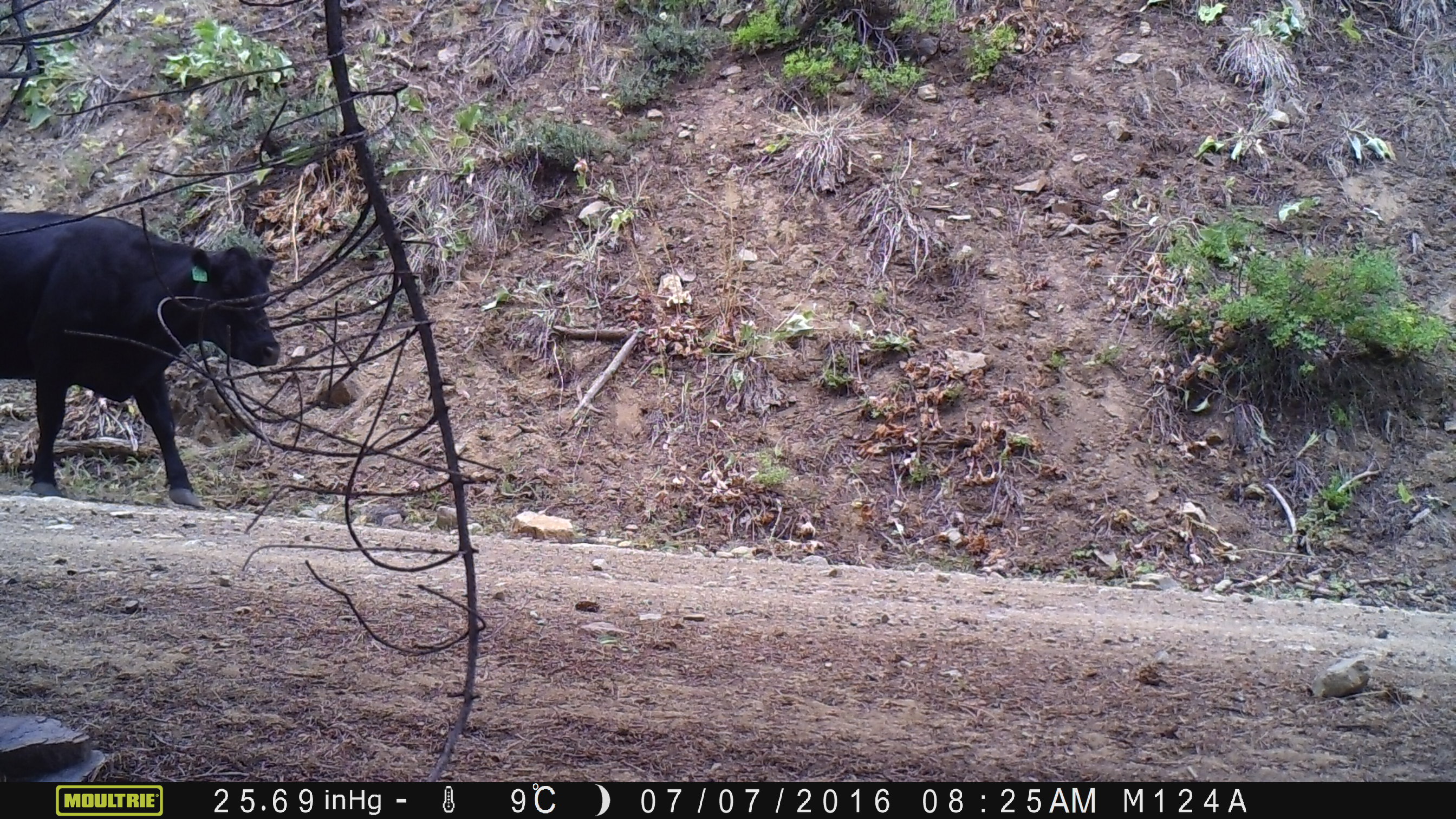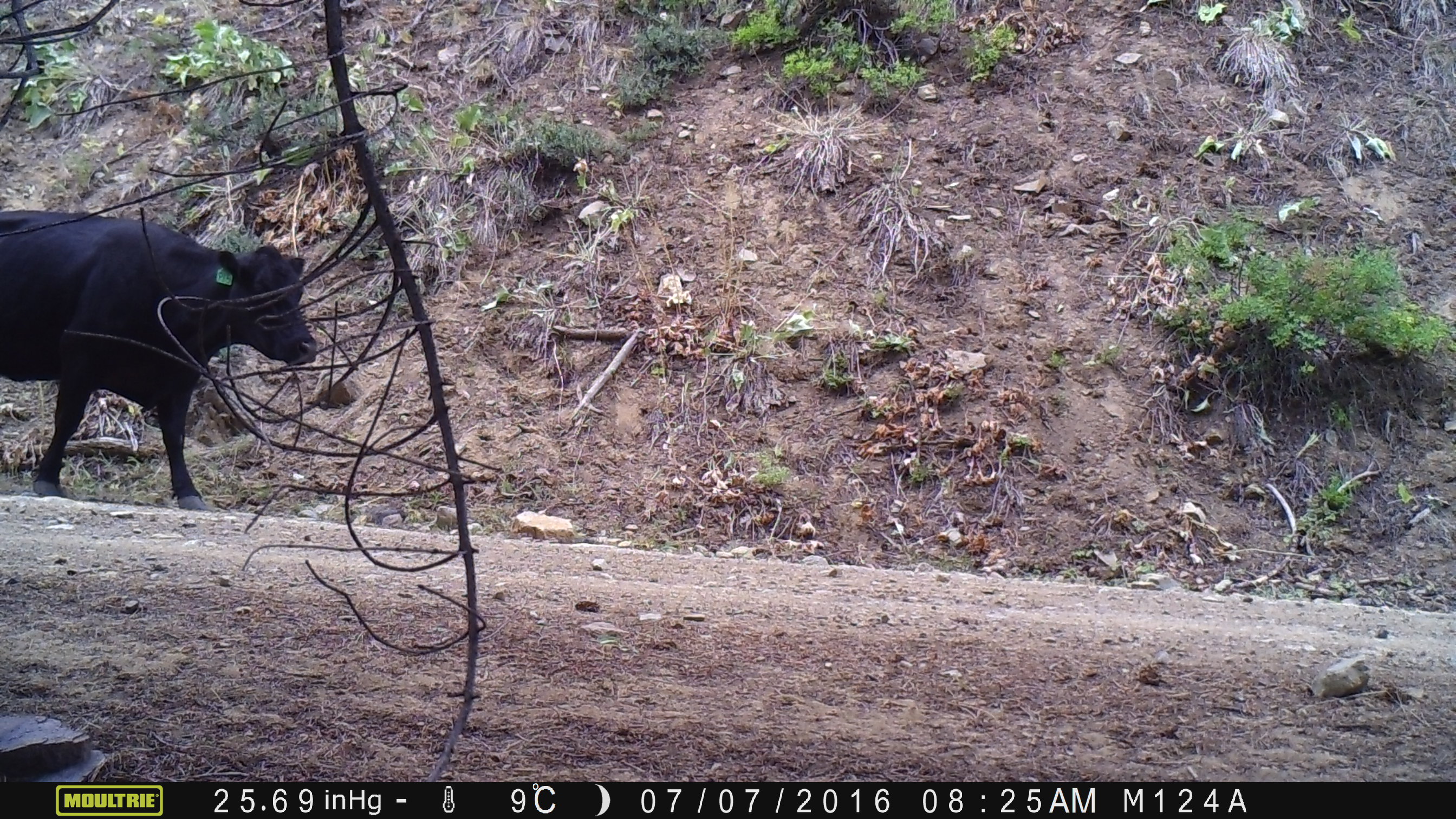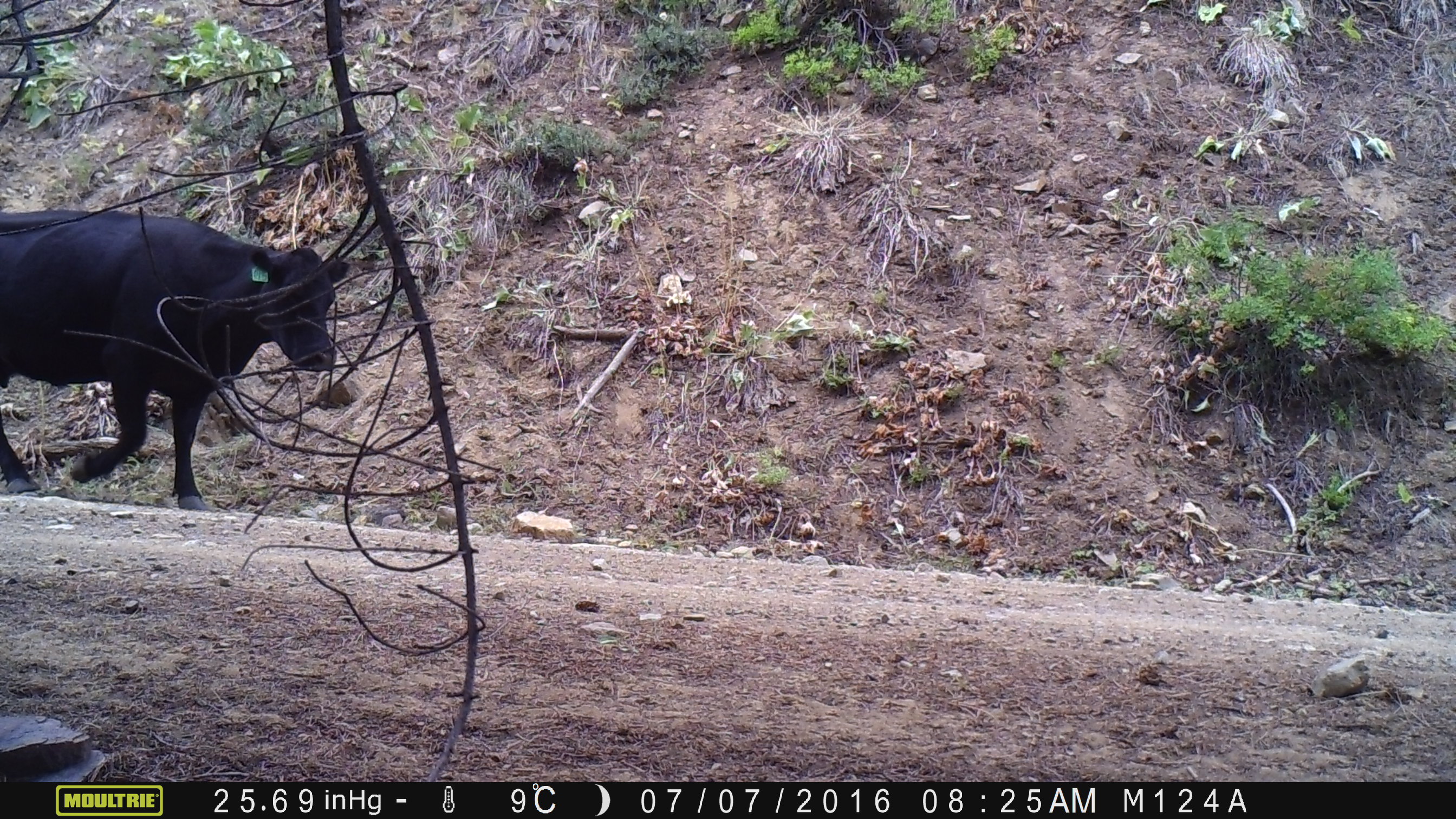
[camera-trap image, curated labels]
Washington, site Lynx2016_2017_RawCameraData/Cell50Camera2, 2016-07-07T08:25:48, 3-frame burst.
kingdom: Animalia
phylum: Chordata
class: Mammalia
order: Artiodactyla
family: Bovidae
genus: Bos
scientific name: Bos taurus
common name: domestic cattle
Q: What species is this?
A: Domestic cattle (Bos taurus).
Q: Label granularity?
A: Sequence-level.